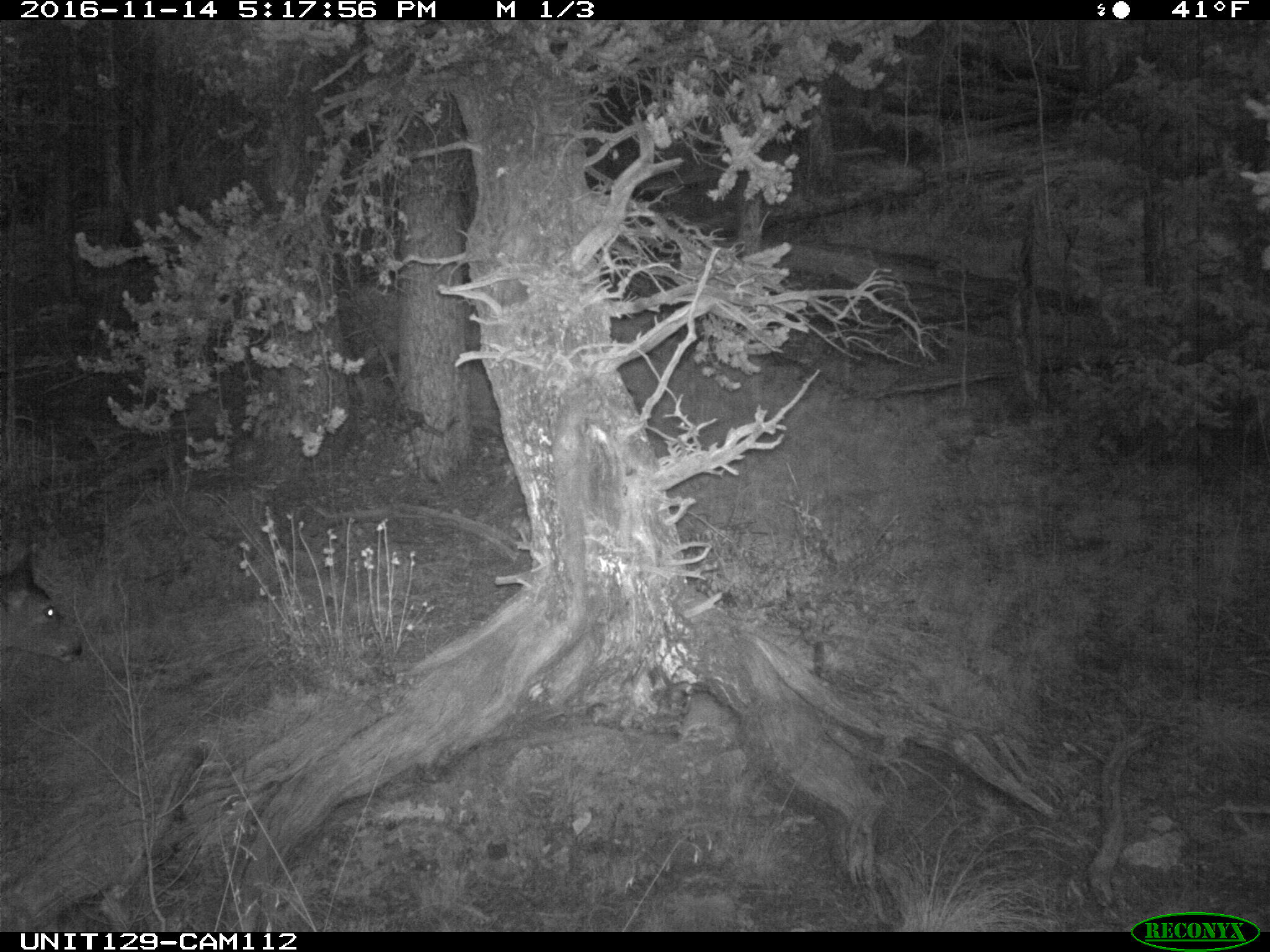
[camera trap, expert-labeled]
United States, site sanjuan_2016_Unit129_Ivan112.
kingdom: Animalia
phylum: Chordata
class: Mammalia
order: Artiodactyla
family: Cervidae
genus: Odocoileus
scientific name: Odocoileus hemionus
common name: mule deer